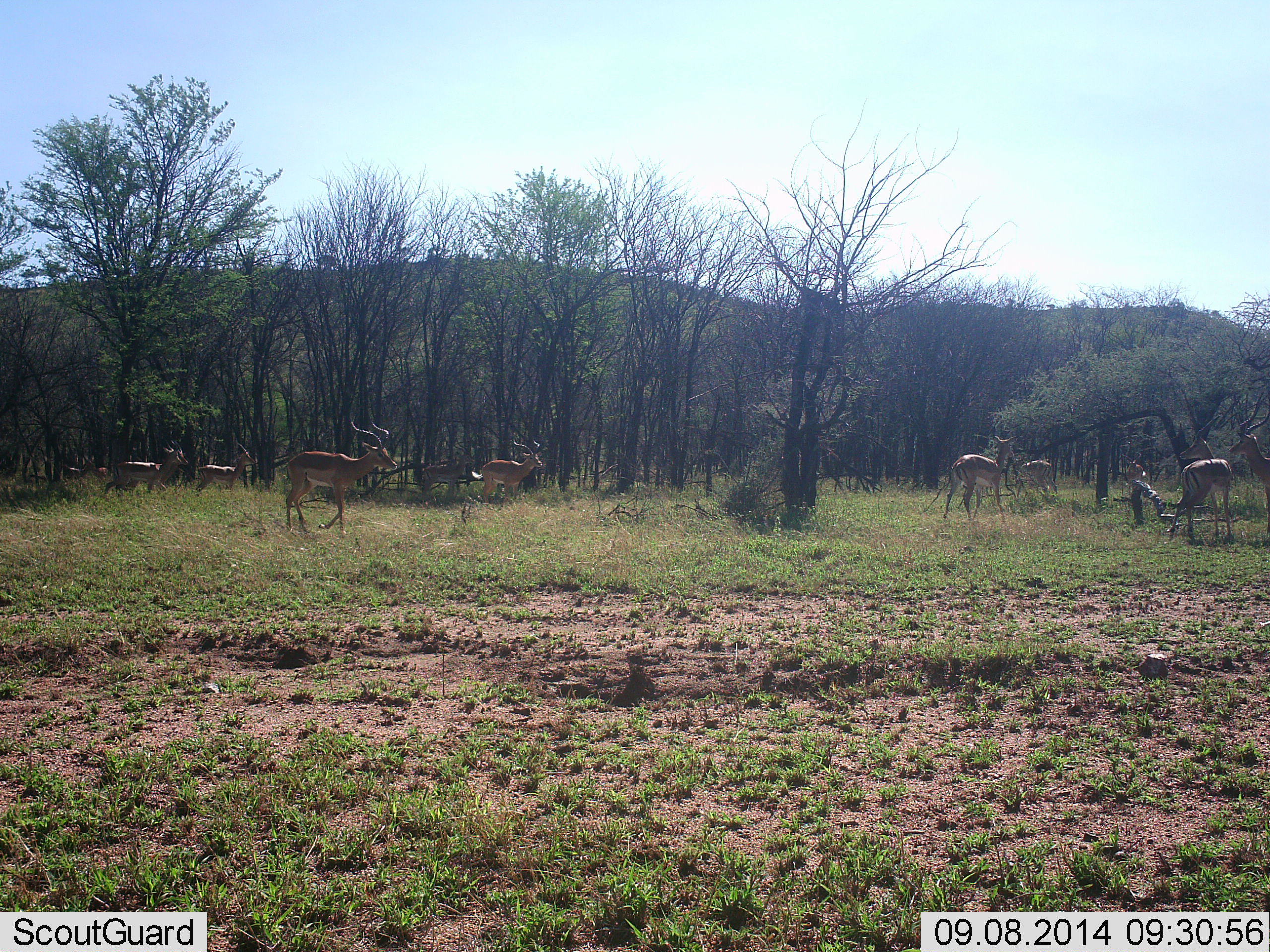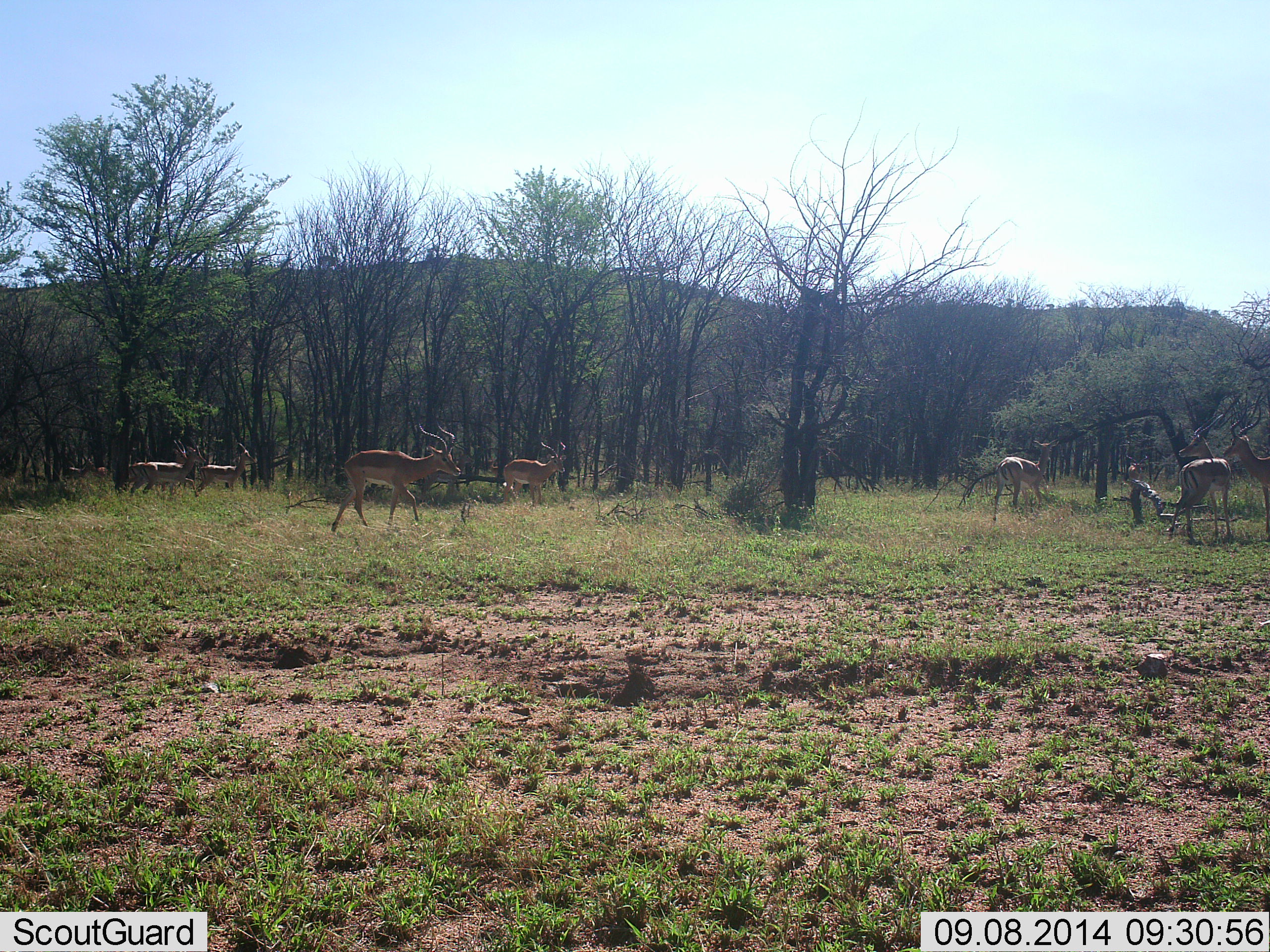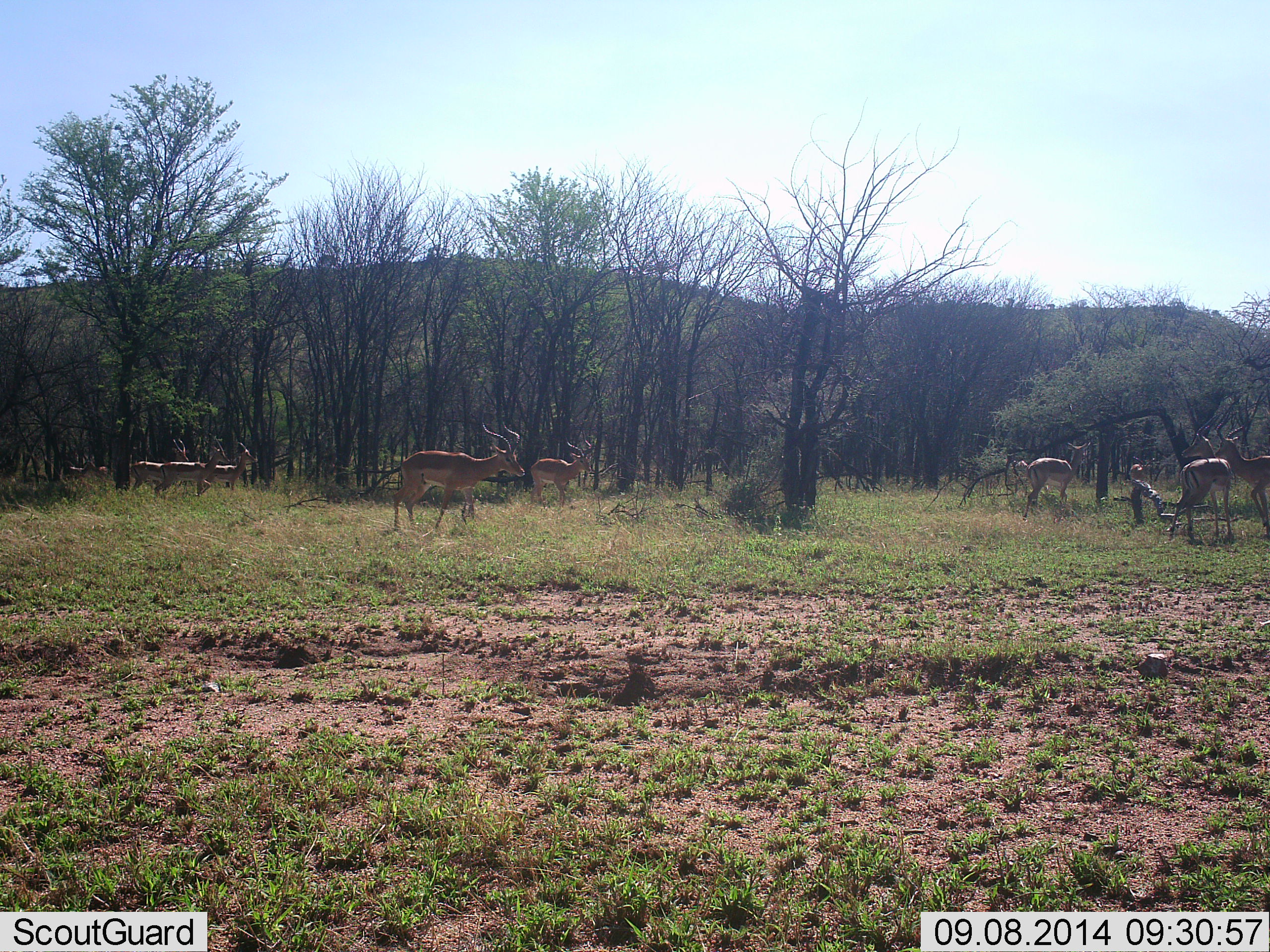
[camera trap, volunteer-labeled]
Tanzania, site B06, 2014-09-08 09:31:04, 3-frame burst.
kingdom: Animalia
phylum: Chordata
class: Mammalia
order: Artiodactyla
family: Bovidae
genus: Aepyceros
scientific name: Aepyceros melampus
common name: impala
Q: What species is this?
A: Impala (Aepyceros melampus).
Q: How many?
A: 8.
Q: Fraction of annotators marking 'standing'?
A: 30%.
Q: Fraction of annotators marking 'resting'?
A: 10%.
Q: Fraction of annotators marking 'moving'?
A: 100%.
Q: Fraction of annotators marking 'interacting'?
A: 10%.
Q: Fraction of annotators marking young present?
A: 0%.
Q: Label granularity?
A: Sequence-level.